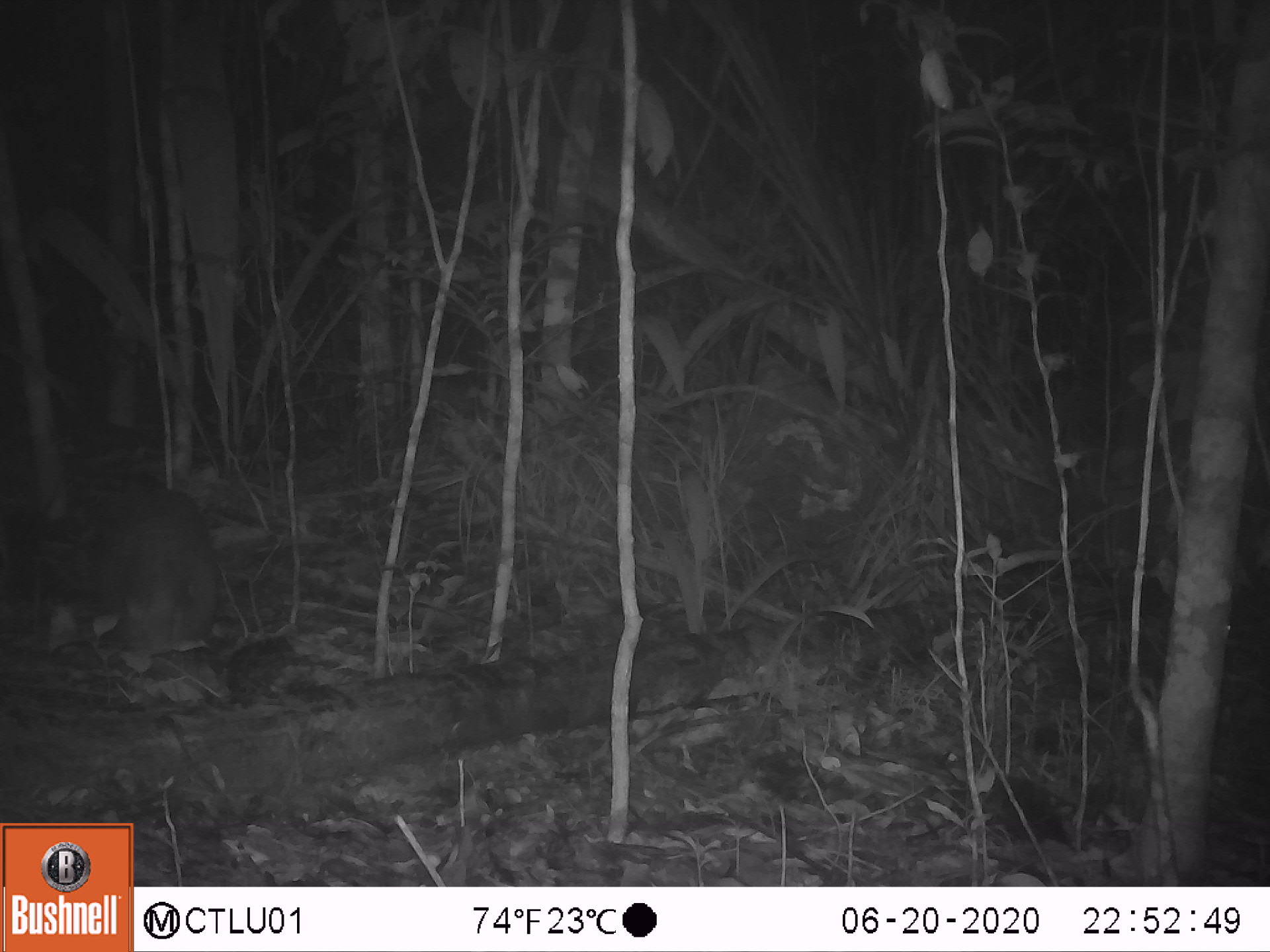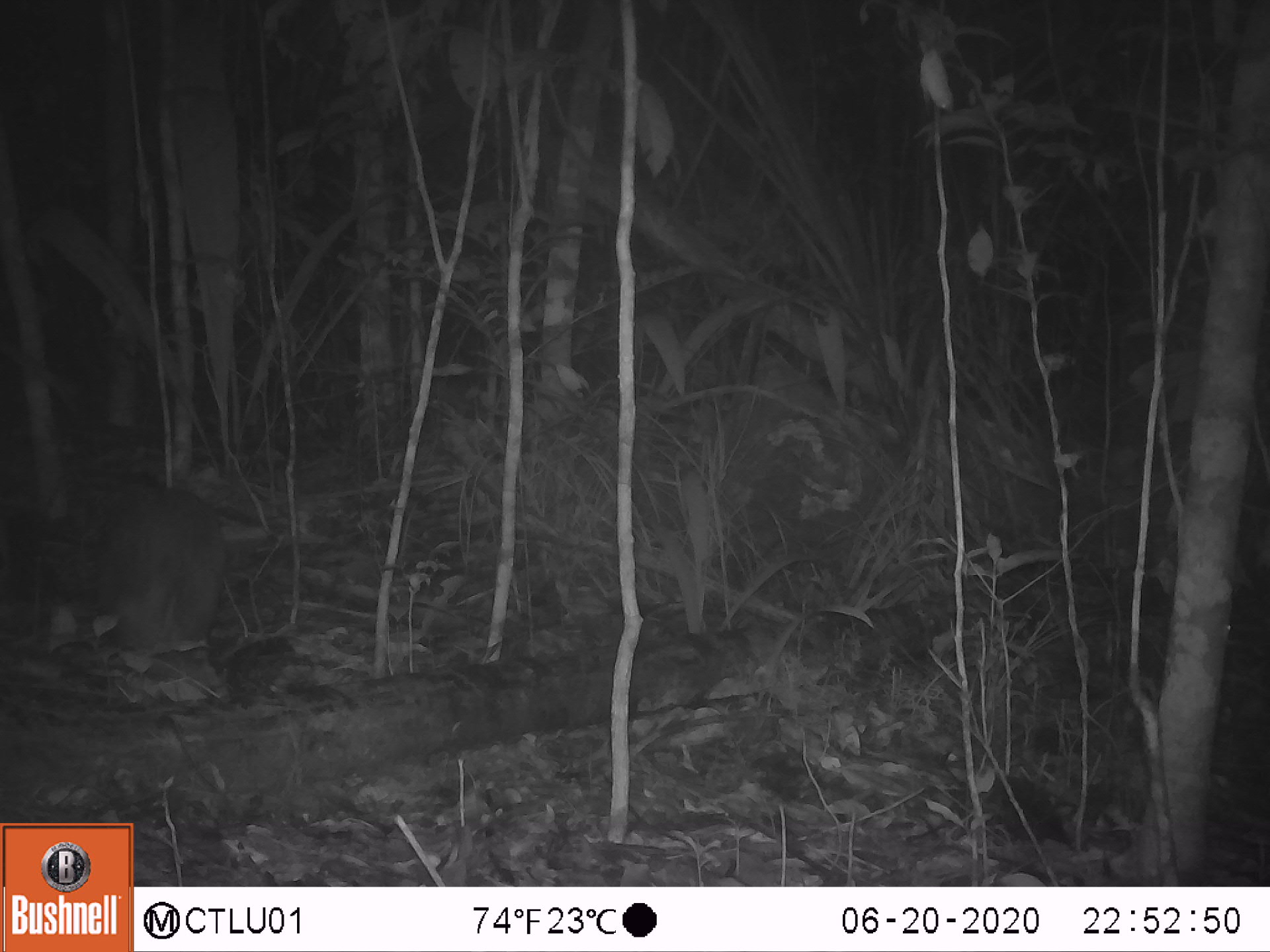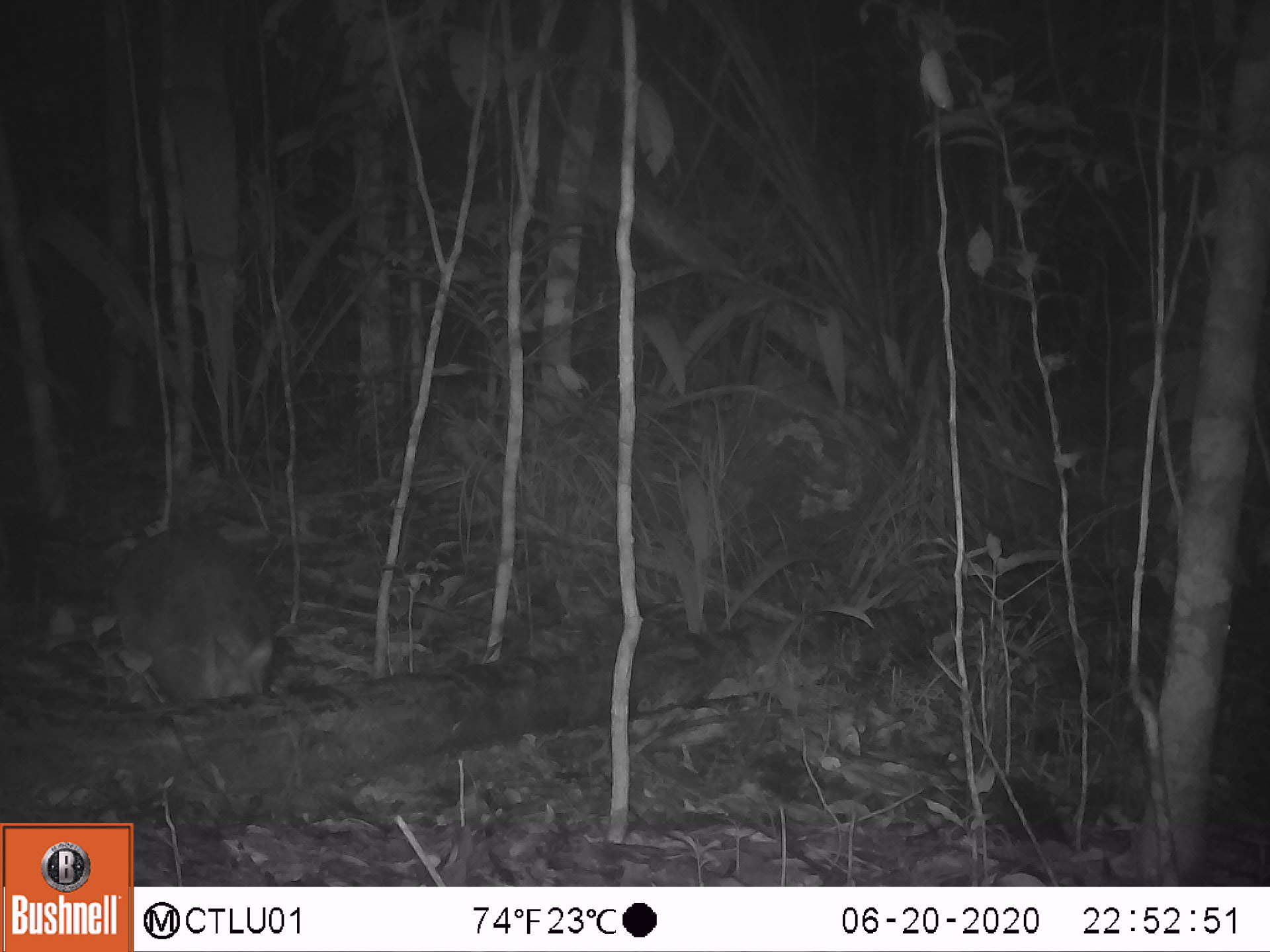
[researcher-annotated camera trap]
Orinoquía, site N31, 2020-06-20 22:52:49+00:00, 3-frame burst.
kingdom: Animalia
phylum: Chordata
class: Mammalia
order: Cingulata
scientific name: Cingulata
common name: armadillo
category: unknown armadillo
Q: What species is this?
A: Unknown armadillo (armadillo) (Cingulata).